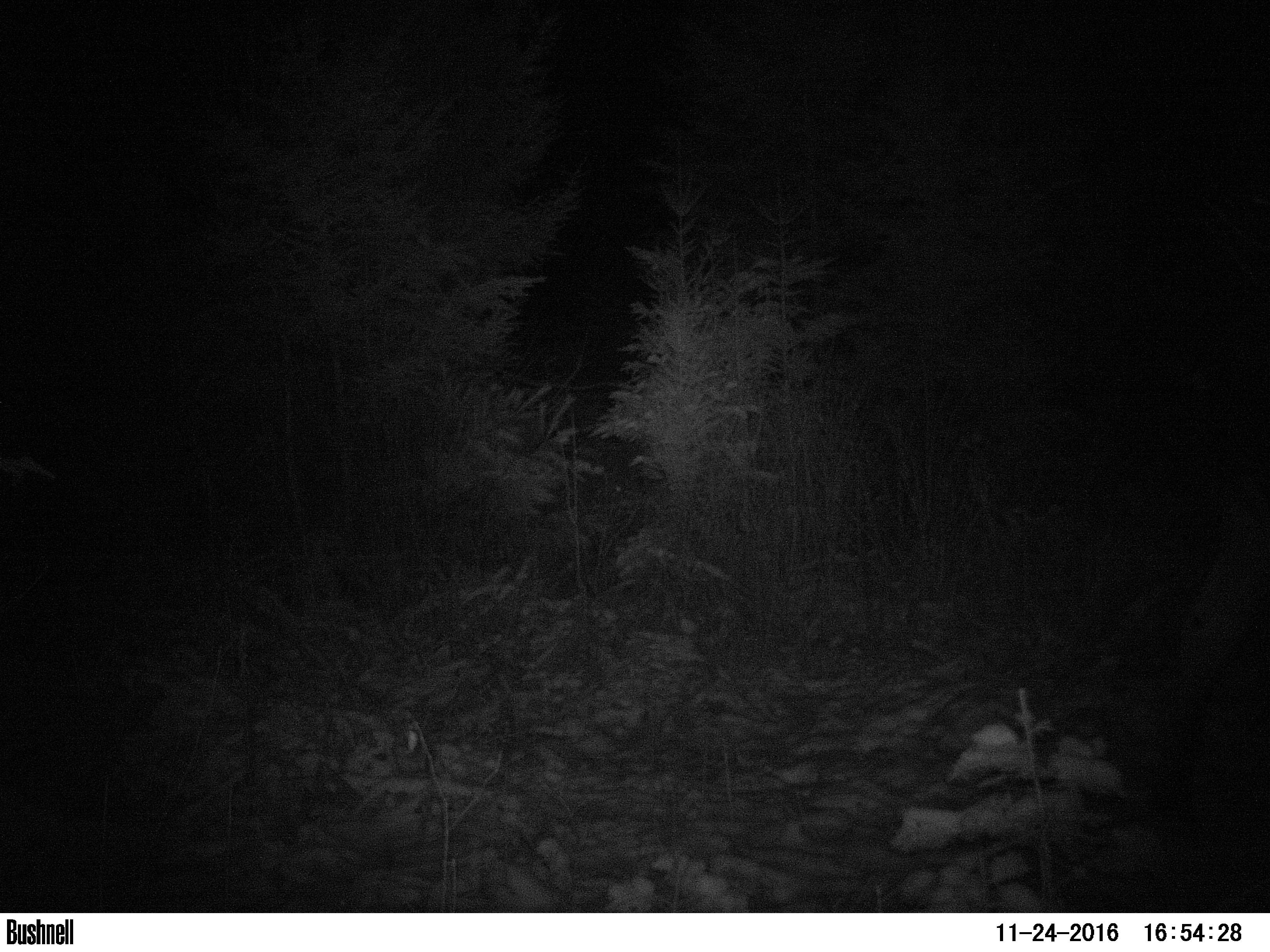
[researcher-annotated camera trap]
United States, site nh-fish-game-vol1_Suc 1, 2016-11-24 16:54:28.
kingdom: Animalia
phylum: Chordata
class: Mammalia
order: Artiodactyla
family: Cervidae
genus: Alces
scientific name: Alces alces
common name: moose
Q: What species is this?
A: Moose (Alces alces).